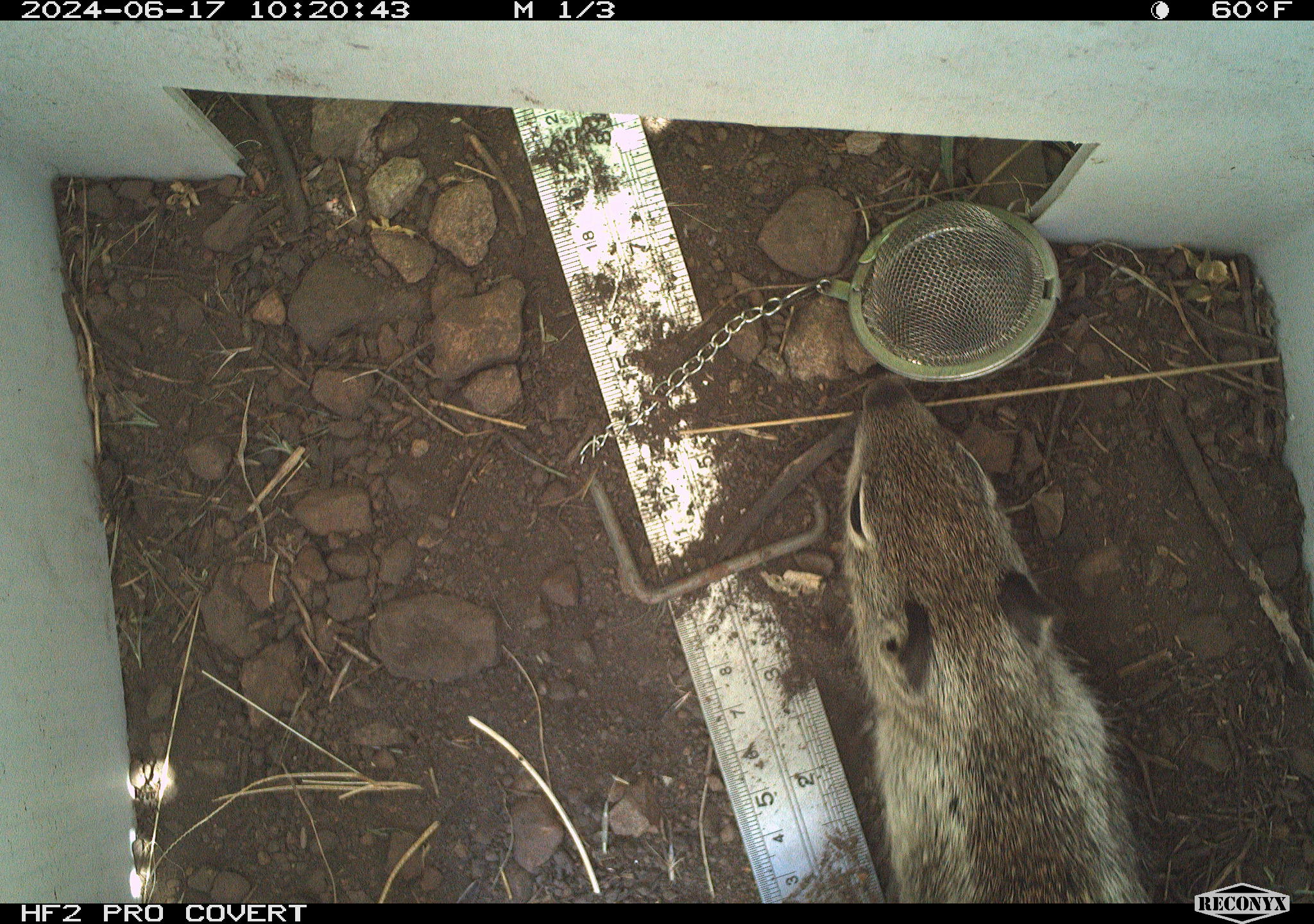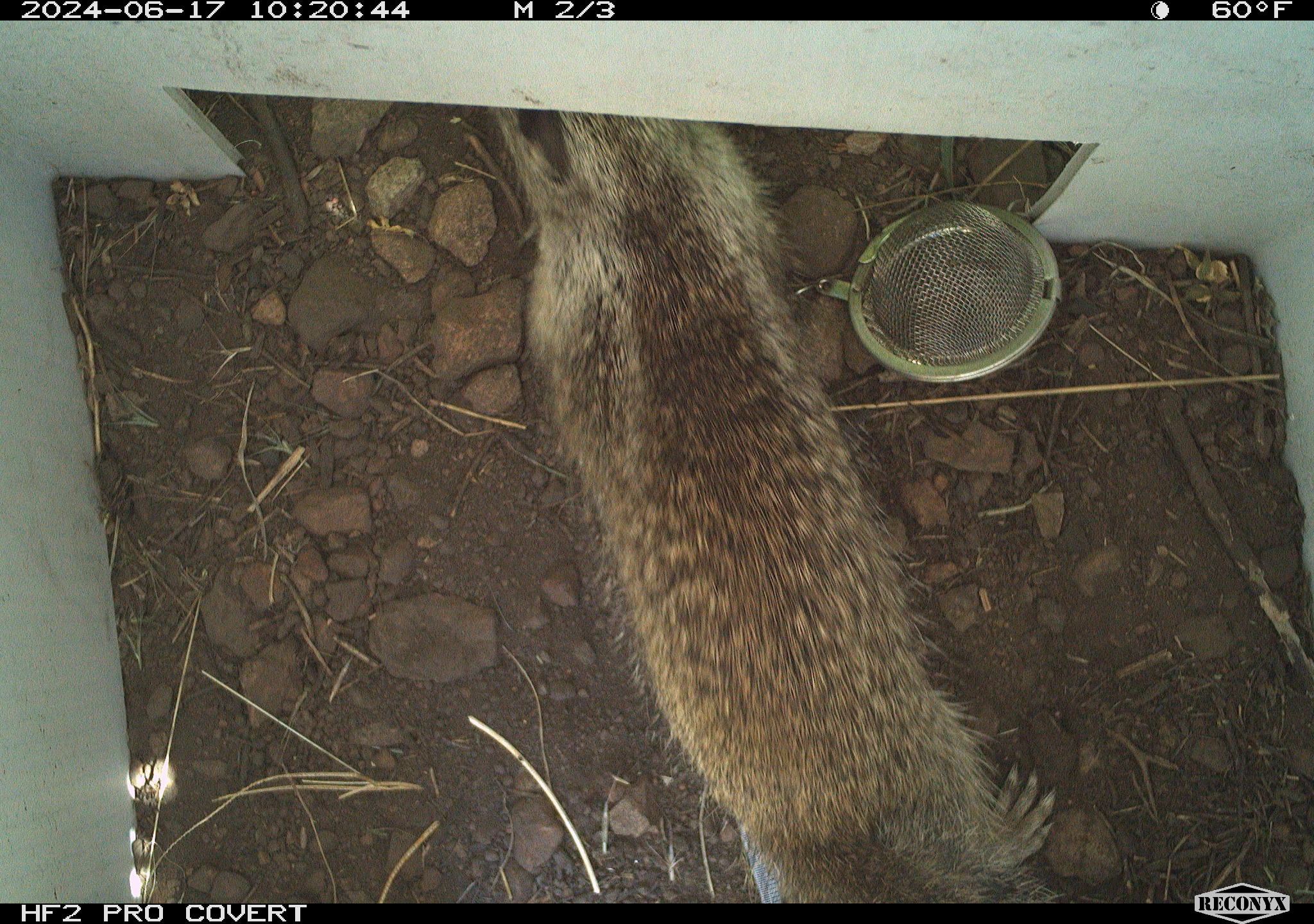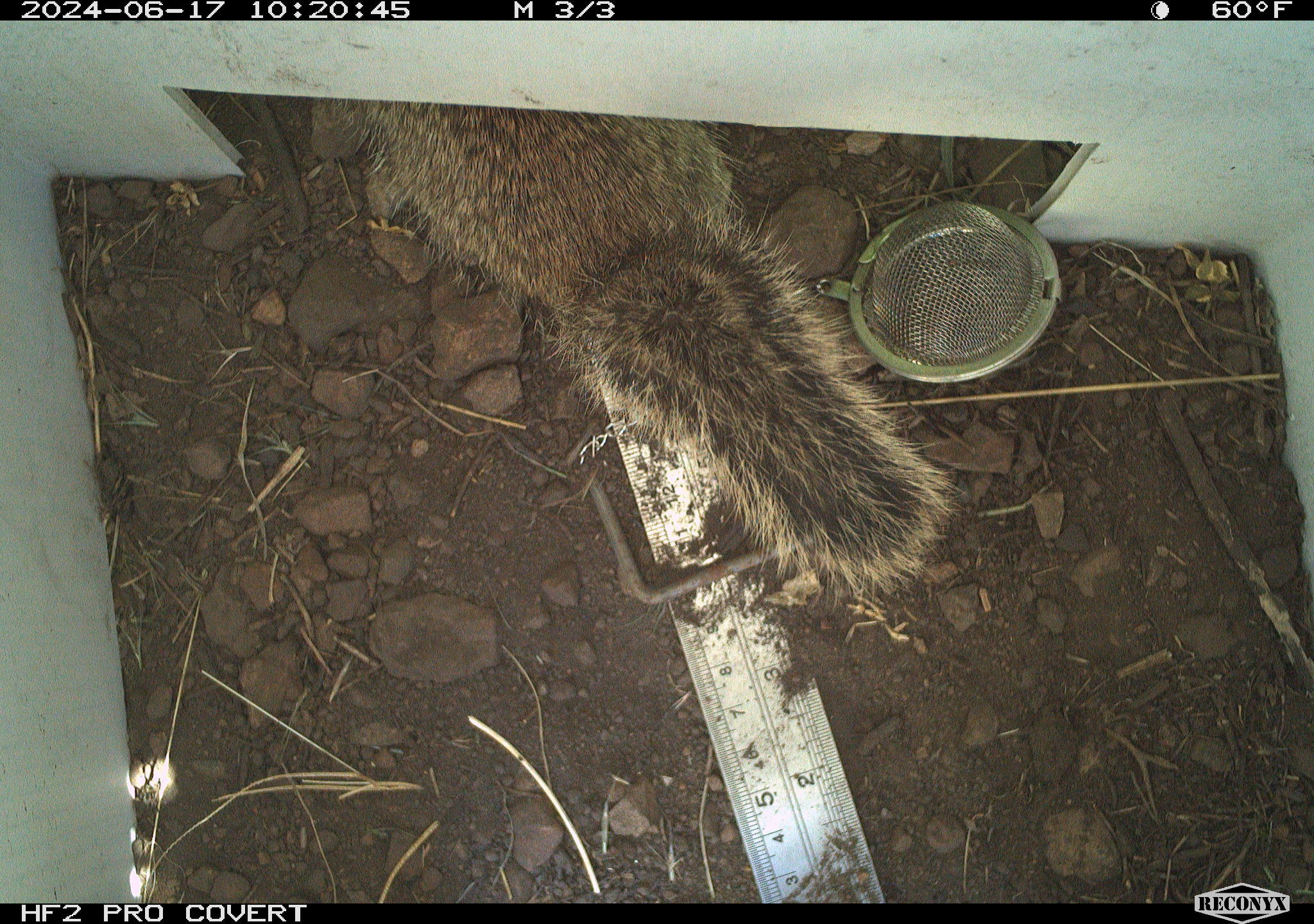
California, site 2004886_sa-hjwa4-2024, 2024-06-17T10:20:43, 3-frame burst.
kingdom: Animalia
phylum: Chordata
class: Mammalia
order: Rodentia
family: Sciuridae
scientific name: Sciuridae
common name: squirrels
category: sciuridae family